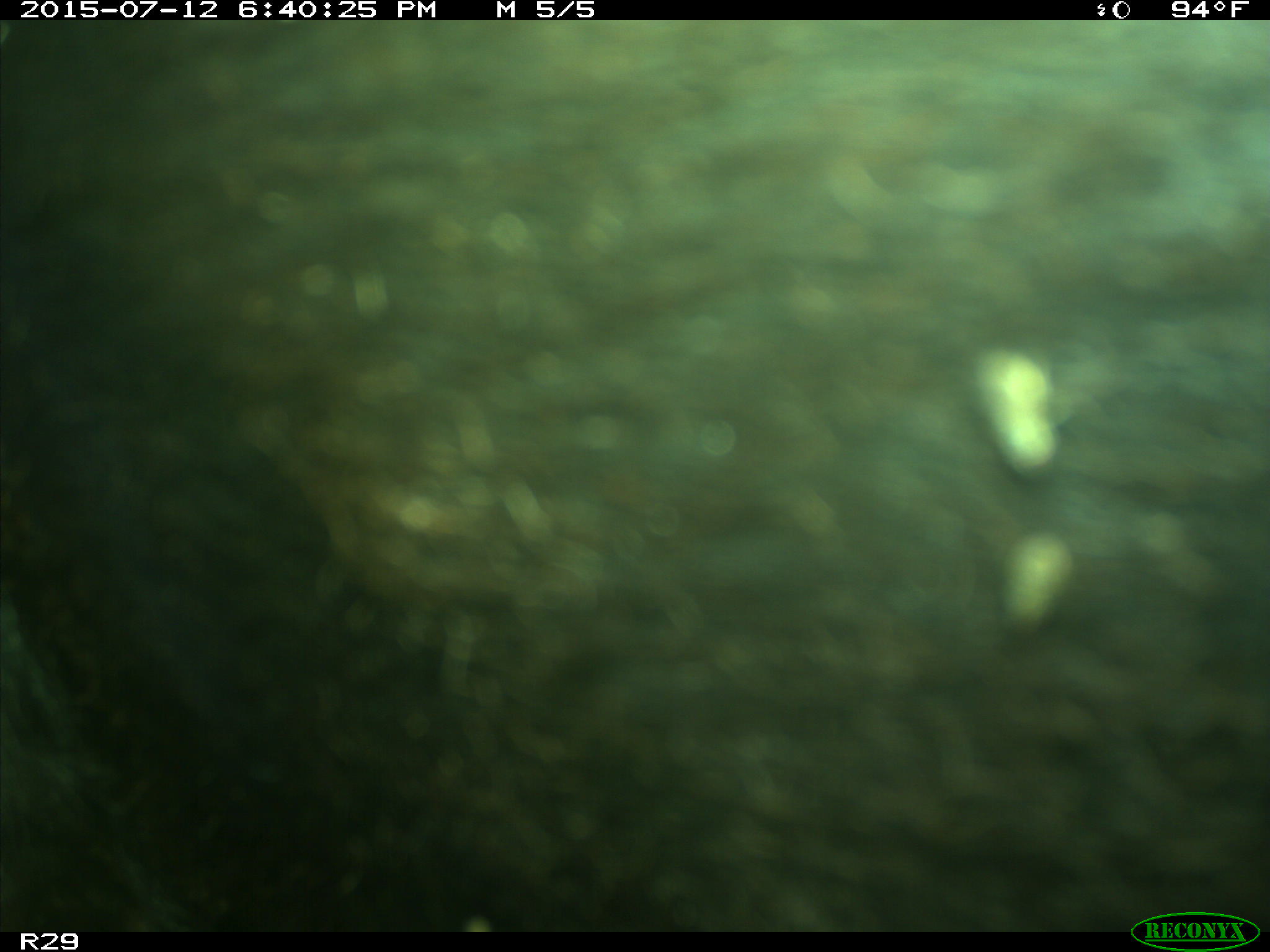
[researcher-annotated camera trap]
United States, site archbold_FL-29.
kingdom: Animalia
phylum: Chordata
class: Mammalia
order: Artiodactyla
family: Bovidae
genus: Bos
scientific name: Bos taurus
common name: domestic cow